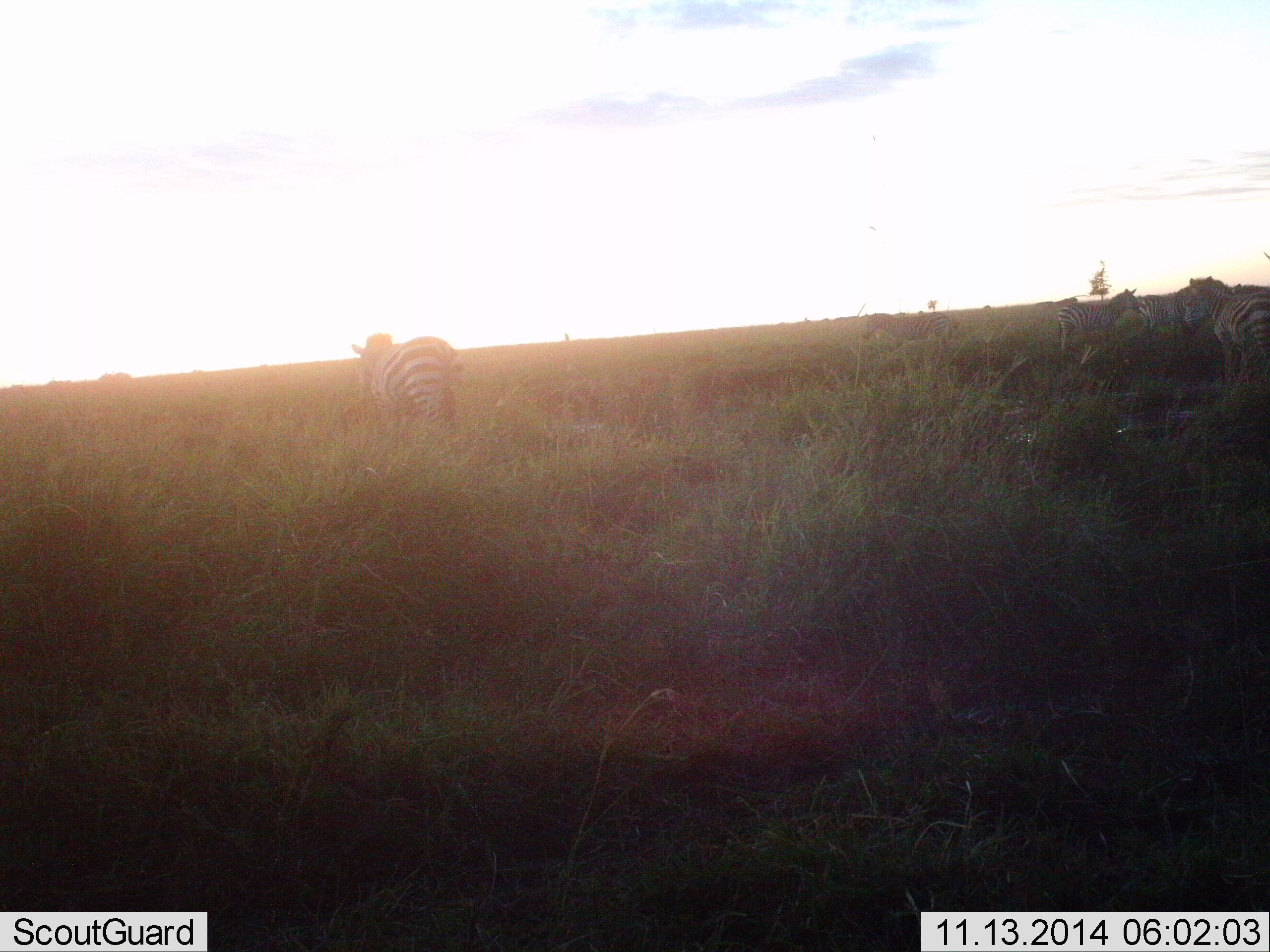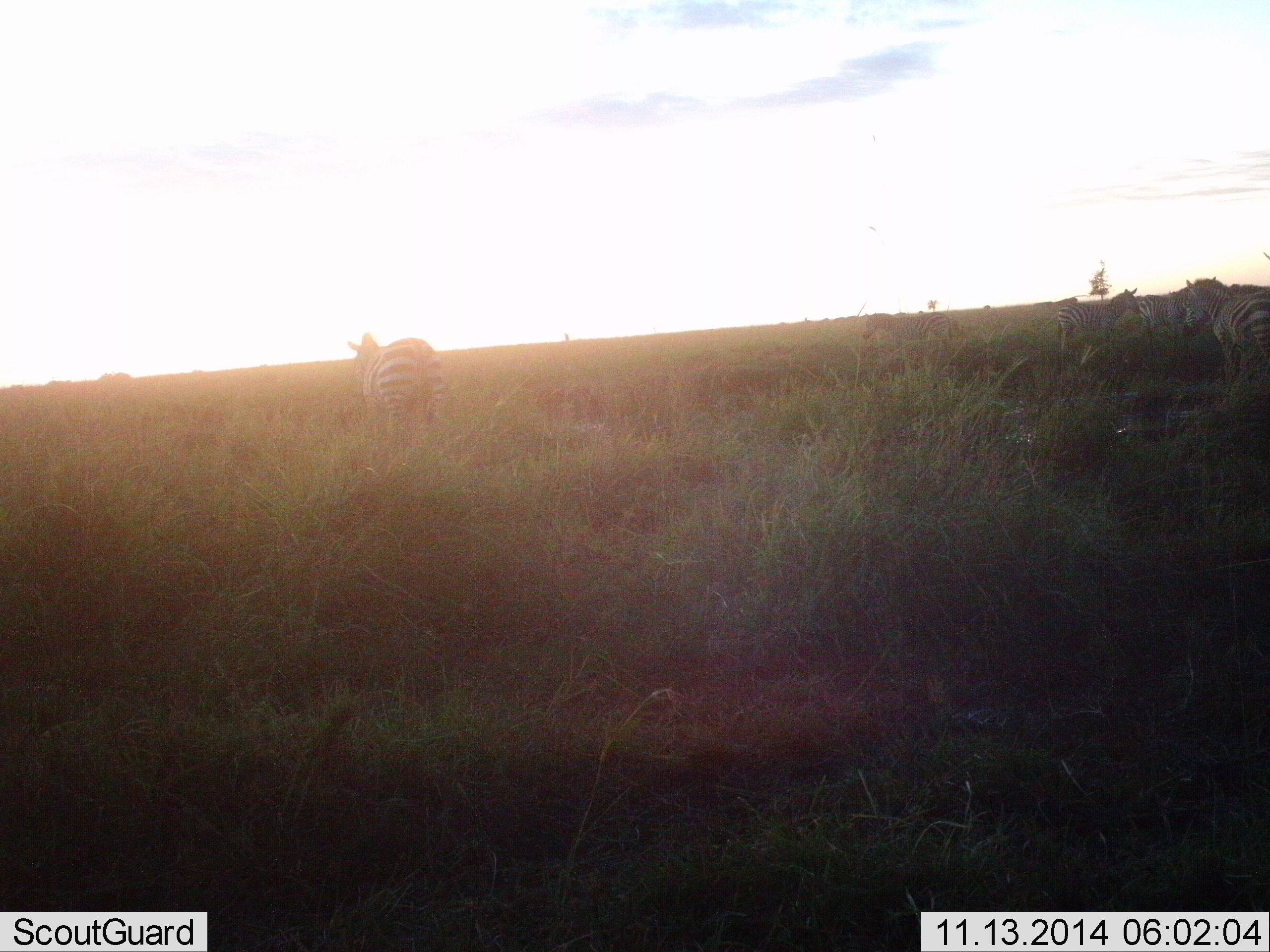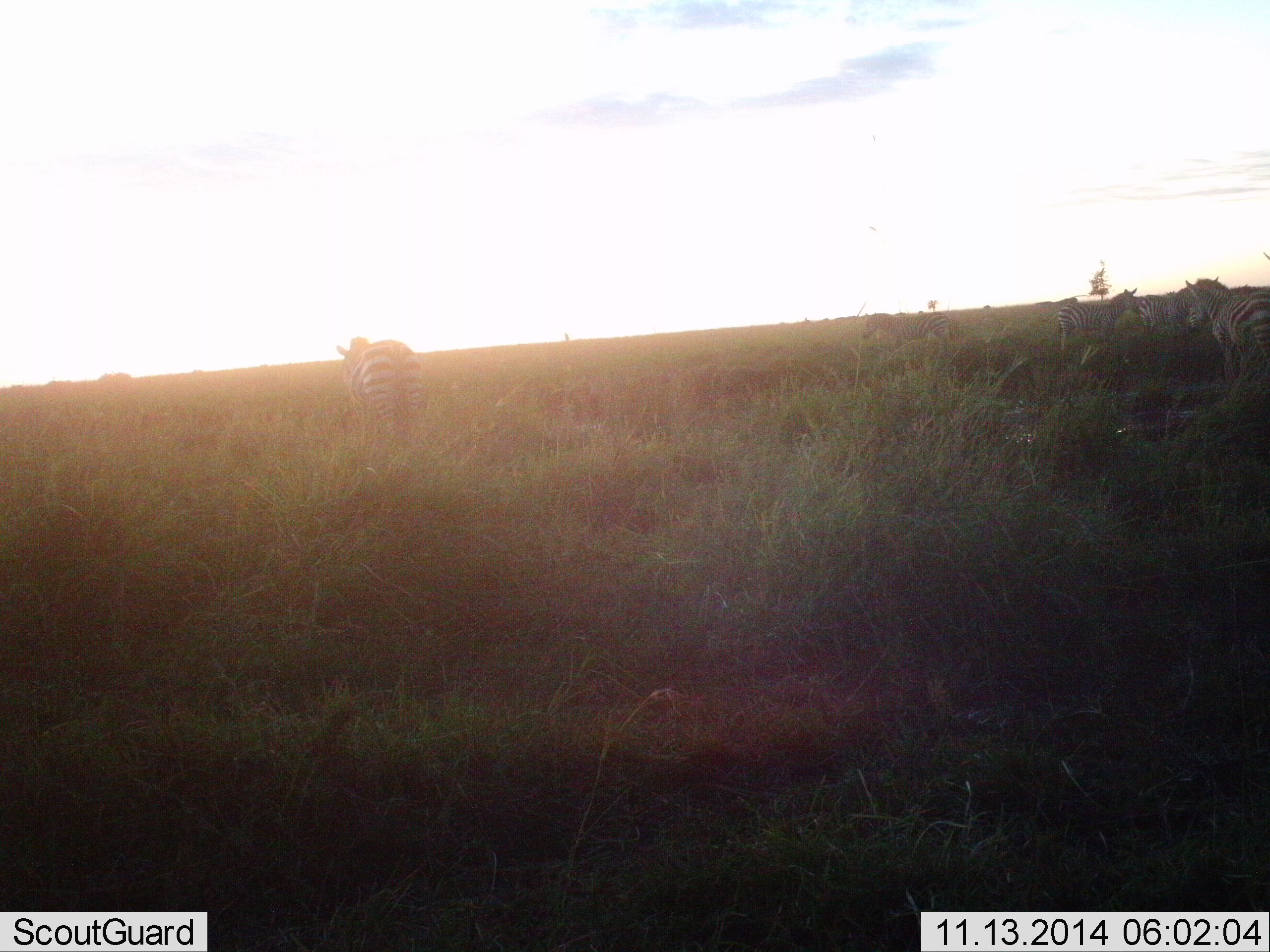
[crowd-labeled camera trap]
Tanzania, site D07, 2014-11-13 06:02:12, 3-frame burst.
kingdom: Animalia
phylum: Chordata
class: Mammalia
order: Perissodactyla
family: Equidae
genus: Equus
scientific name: Equus quagga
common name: plains zebra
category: zebra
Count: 4.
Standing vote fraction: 80%.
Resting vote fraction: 0%.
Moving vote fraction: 70%.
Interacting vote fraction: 0%.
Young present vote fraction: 10%.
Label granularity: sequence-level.